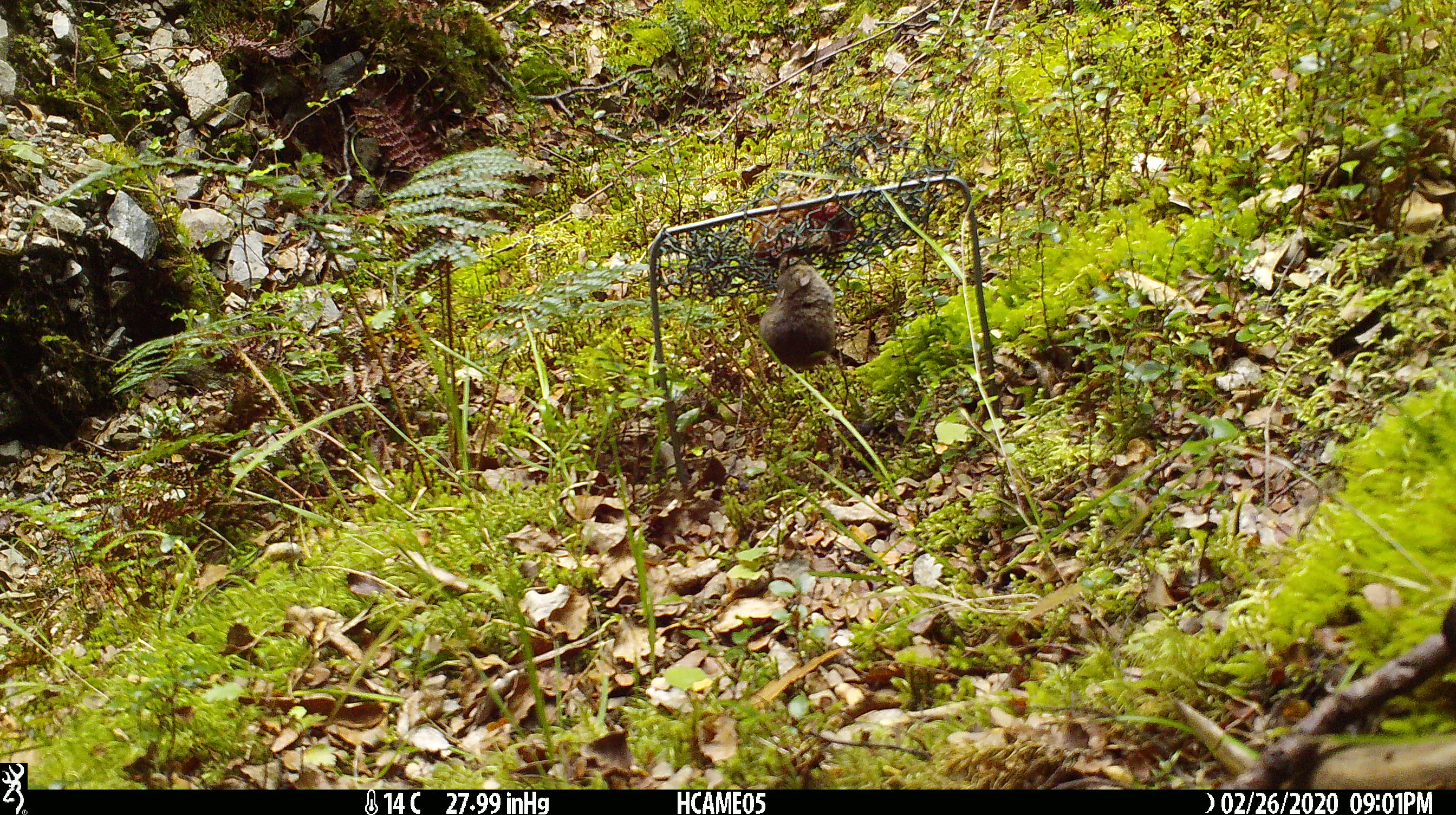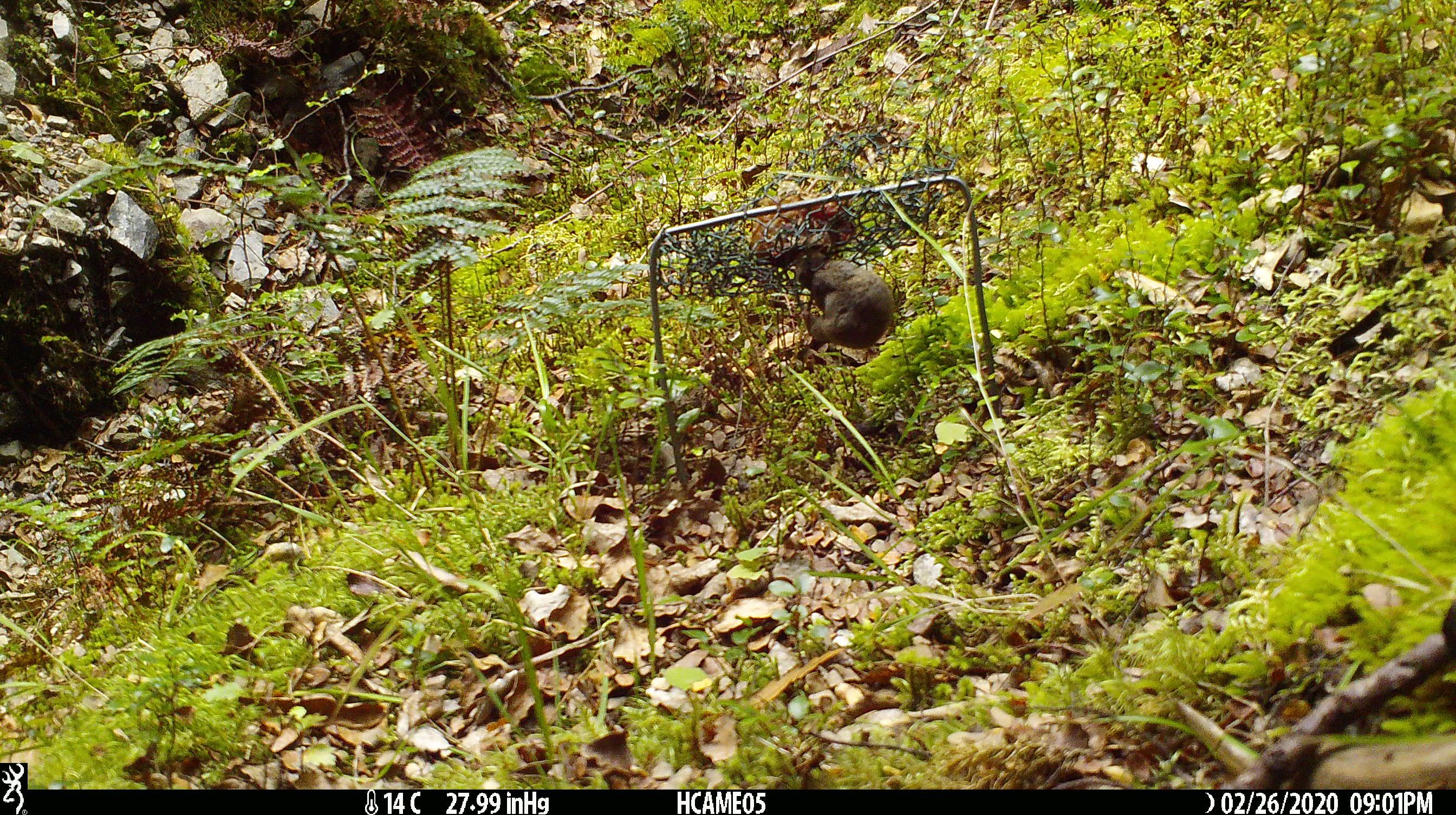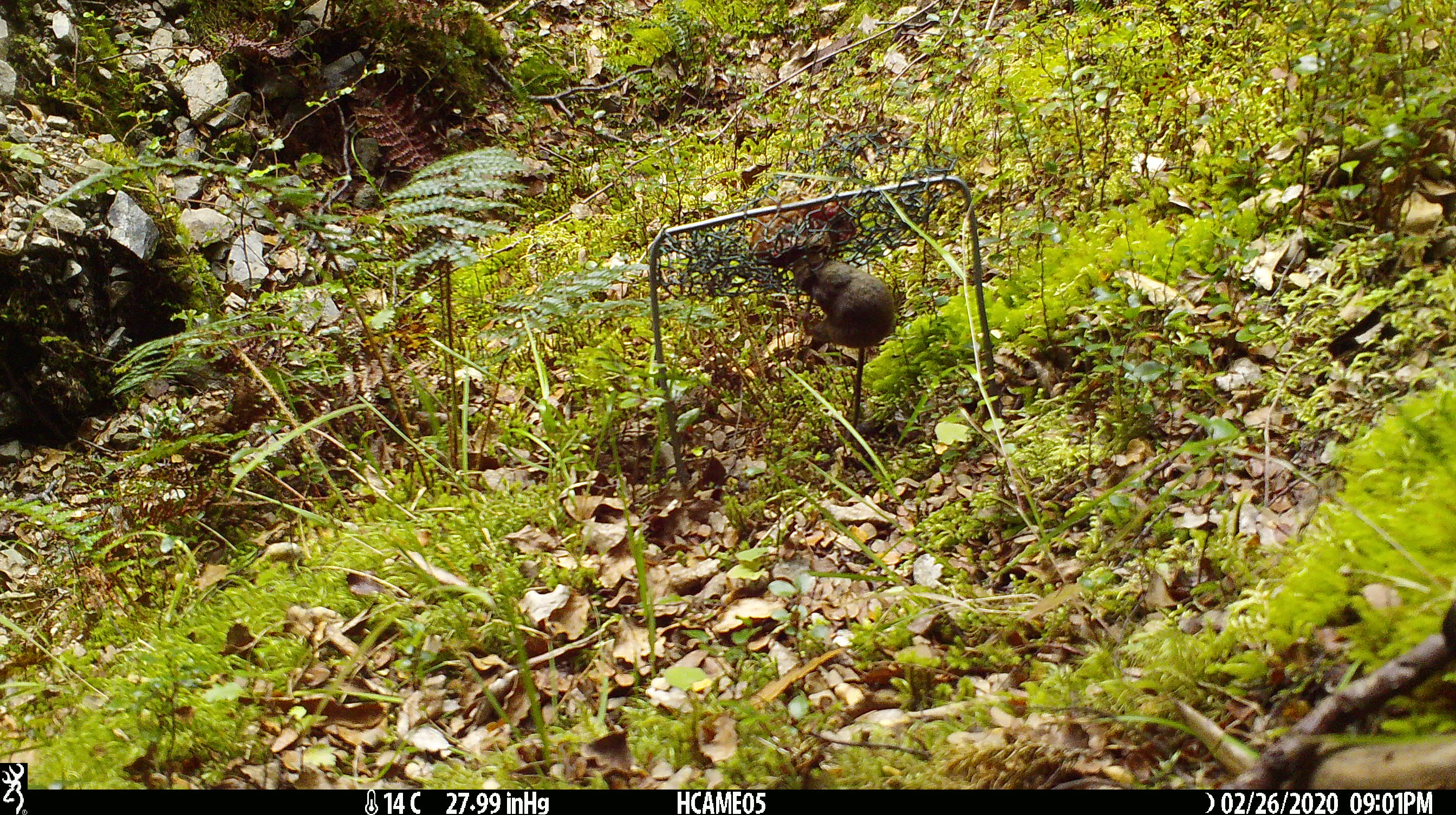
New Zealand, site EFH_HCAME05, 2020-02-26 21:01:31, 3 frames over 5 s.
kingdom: Animalia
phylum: Chordata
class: Mammalia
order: Rodentia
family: Muridae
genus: Mus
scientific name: Mus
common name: mouse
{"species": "mouse (Mus)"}